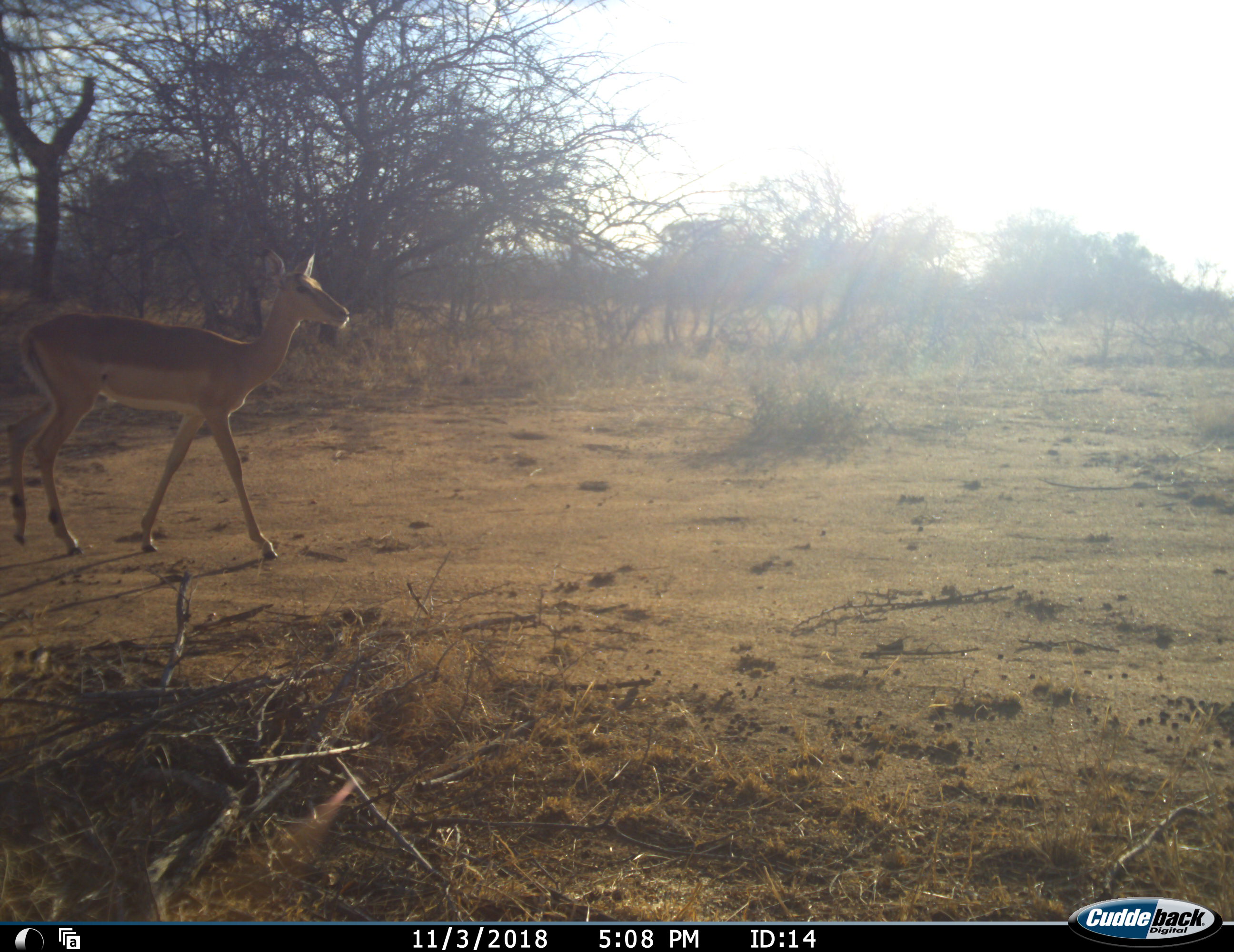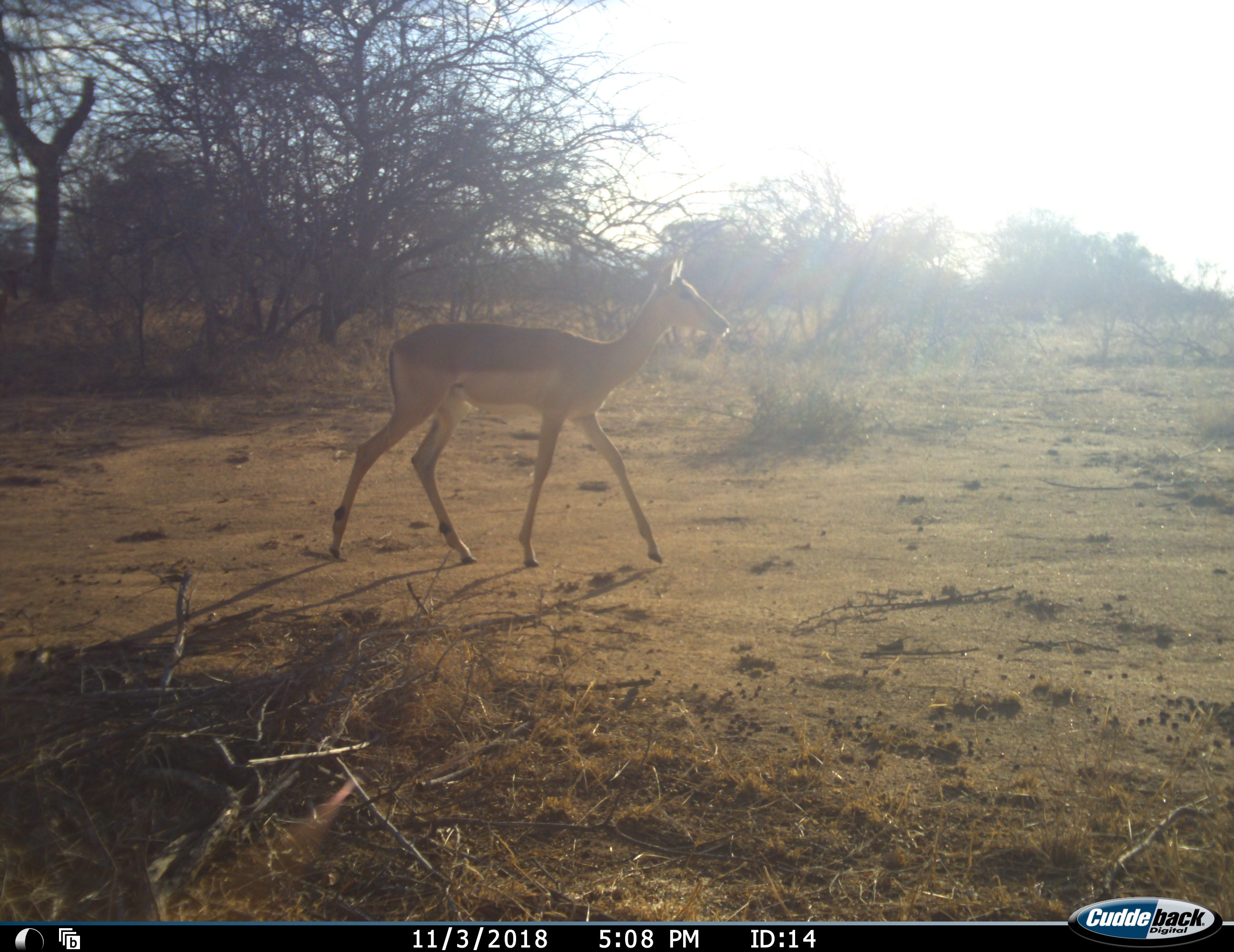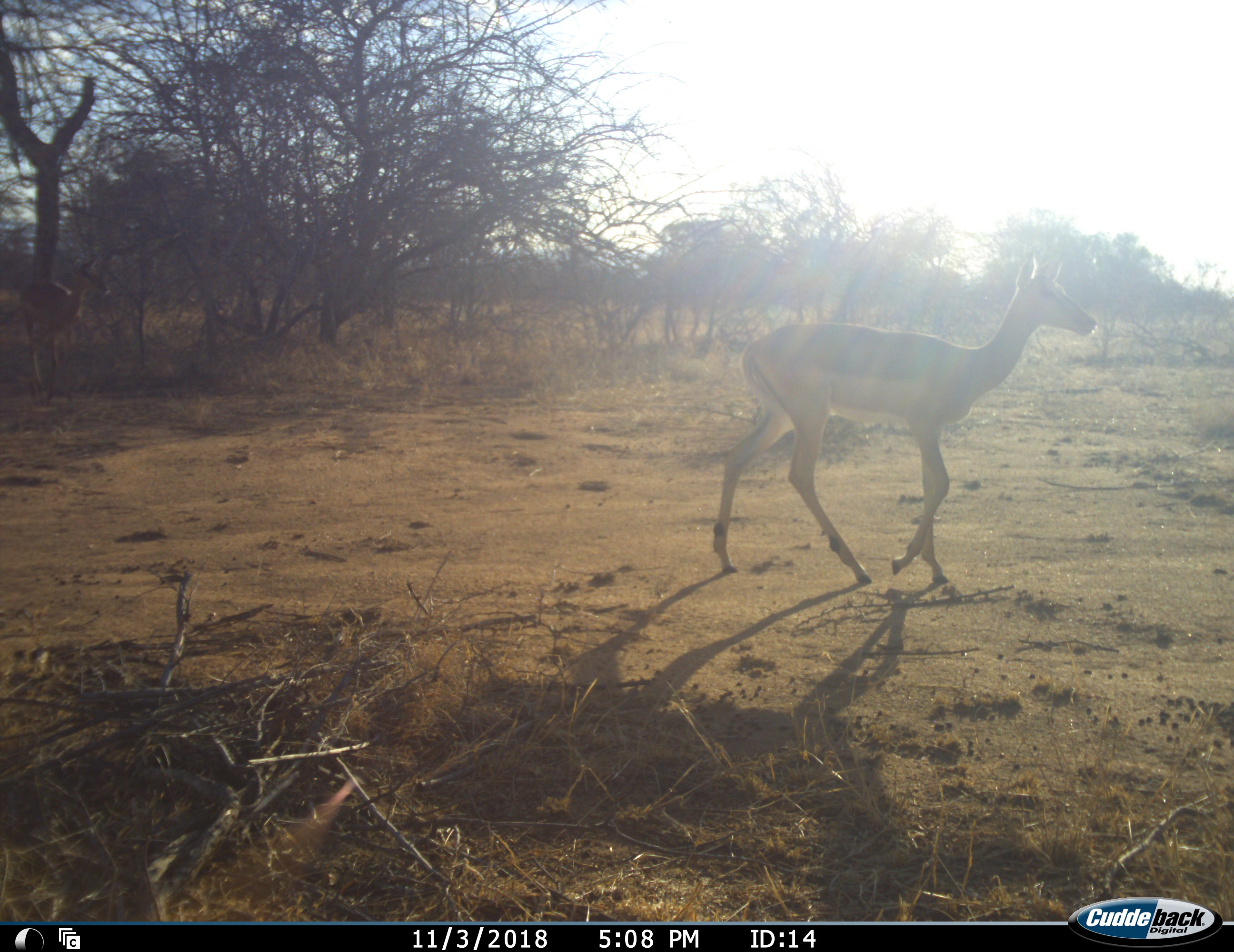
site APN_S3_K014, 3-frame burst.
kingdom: Animalia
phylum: Chordata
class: Mammalia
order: Artiodactyla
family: Bovidae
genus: Aepyceros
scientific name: Aepyceros melampus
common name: impala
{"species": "impala (Aepyceros melampus)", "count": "1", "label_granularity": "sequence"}